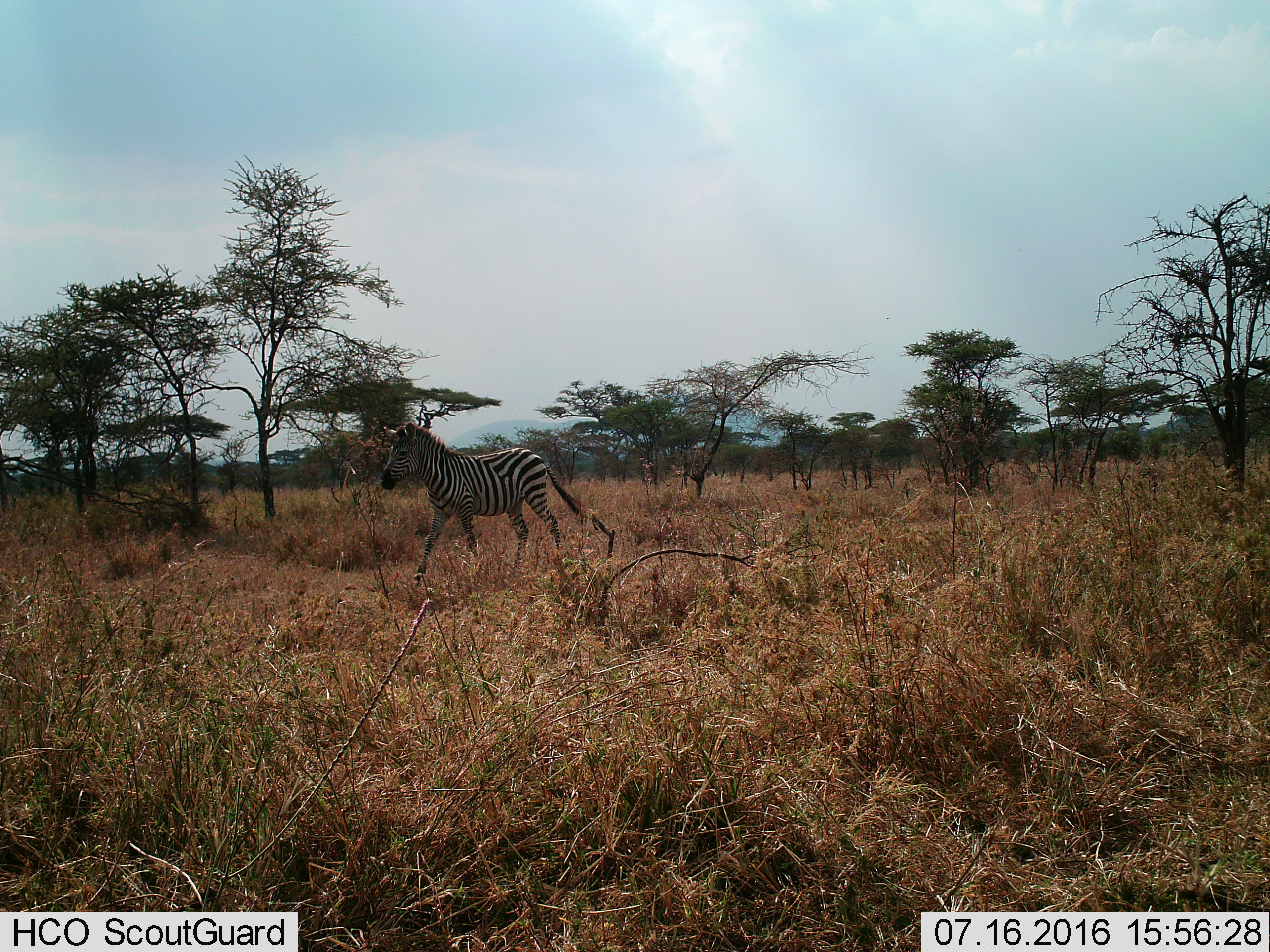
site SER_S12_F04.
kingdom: Animalia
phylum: Chordata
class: Mammalia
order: Perissodactyla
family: Equidae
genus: Equus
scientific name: Equus quagga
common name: plains zebra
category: zebraplains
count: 1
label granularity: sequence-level